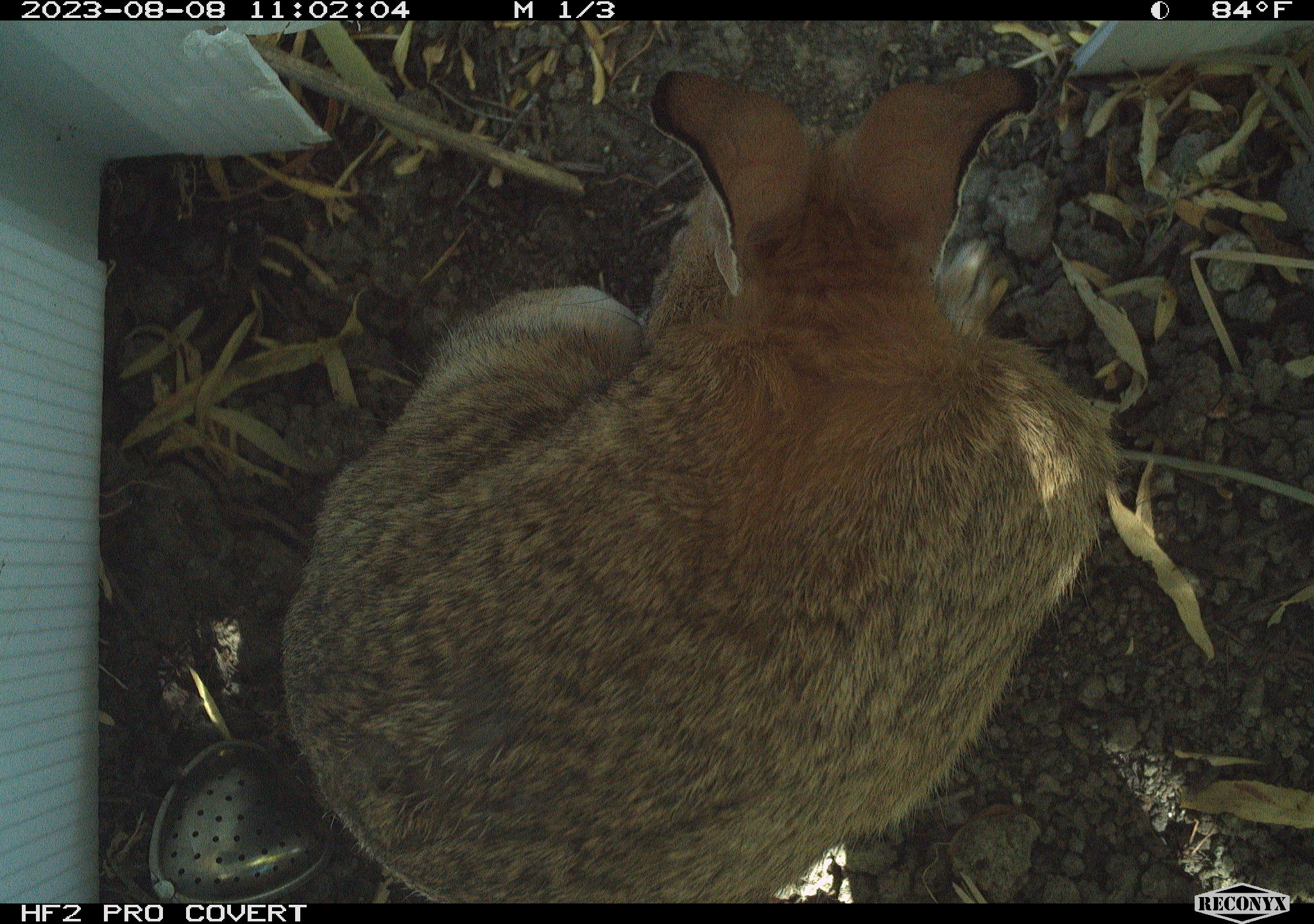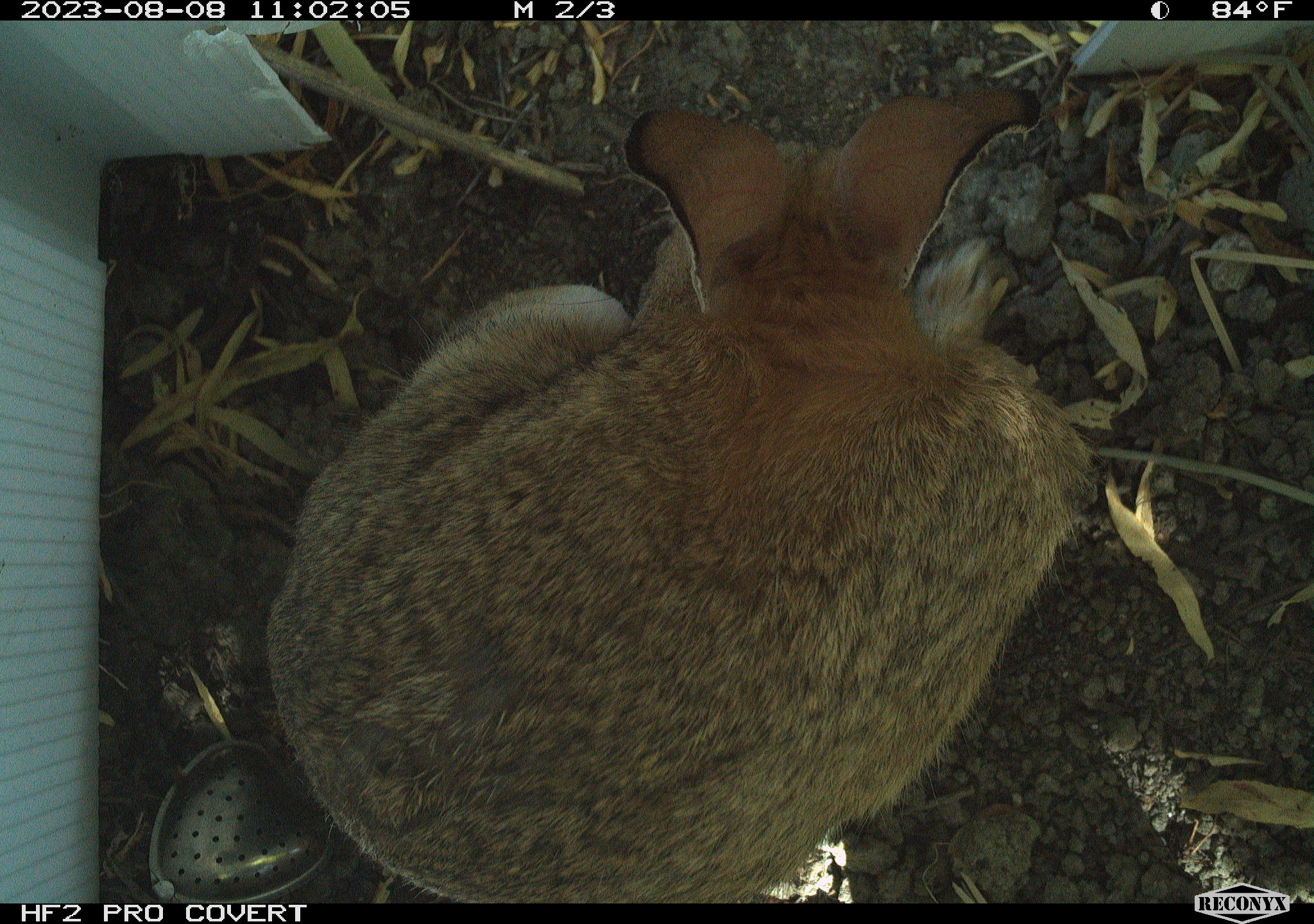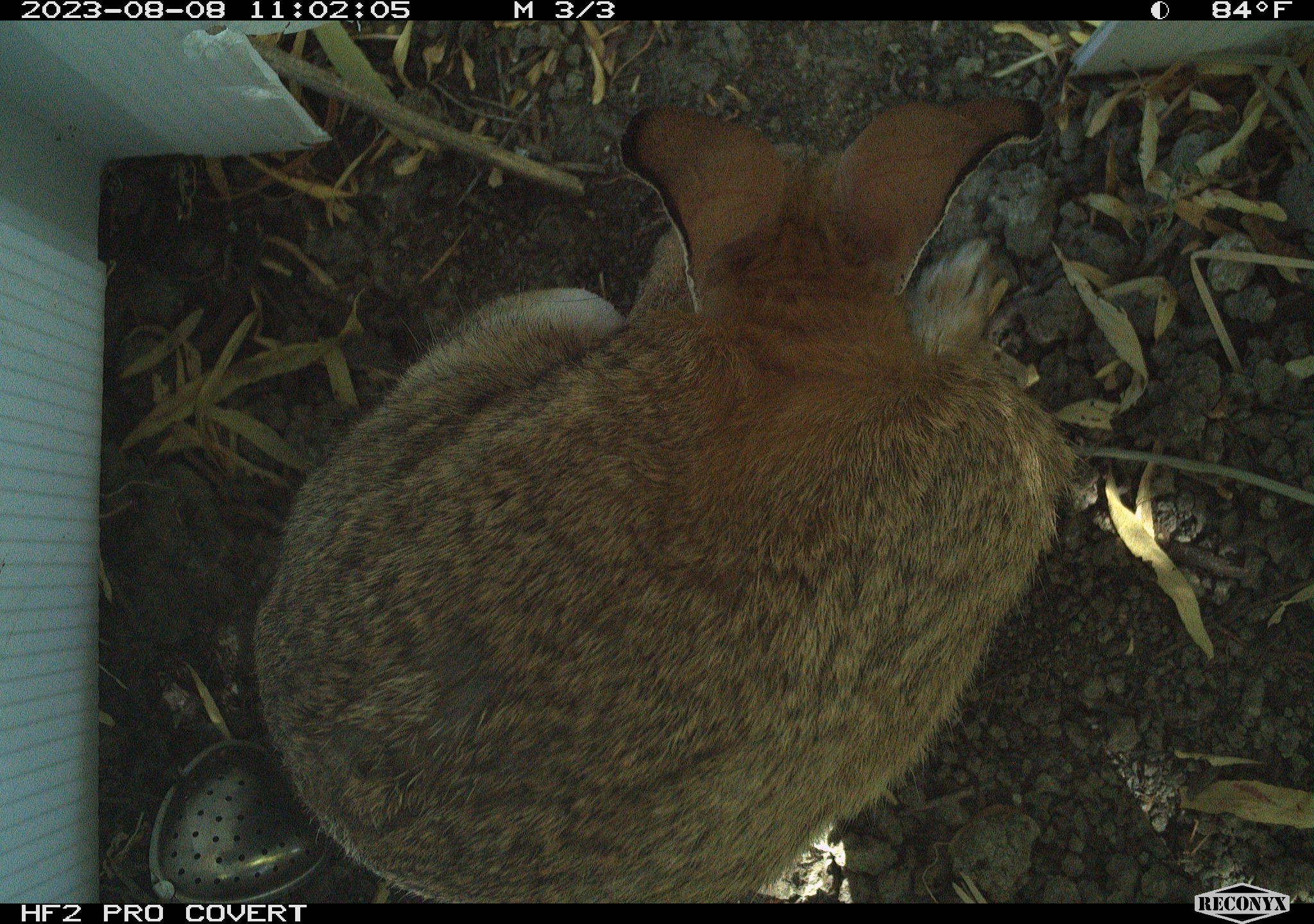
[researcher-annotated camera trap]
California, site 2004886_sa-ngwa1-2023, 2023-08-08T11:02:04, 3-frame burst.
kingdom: Animalia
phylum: Chordata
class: Mammalia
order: Lagomorpha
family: Leporidae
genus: Sylvilagus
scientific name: Sylvilagus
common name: cottontail rabbits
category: sylvilagus species